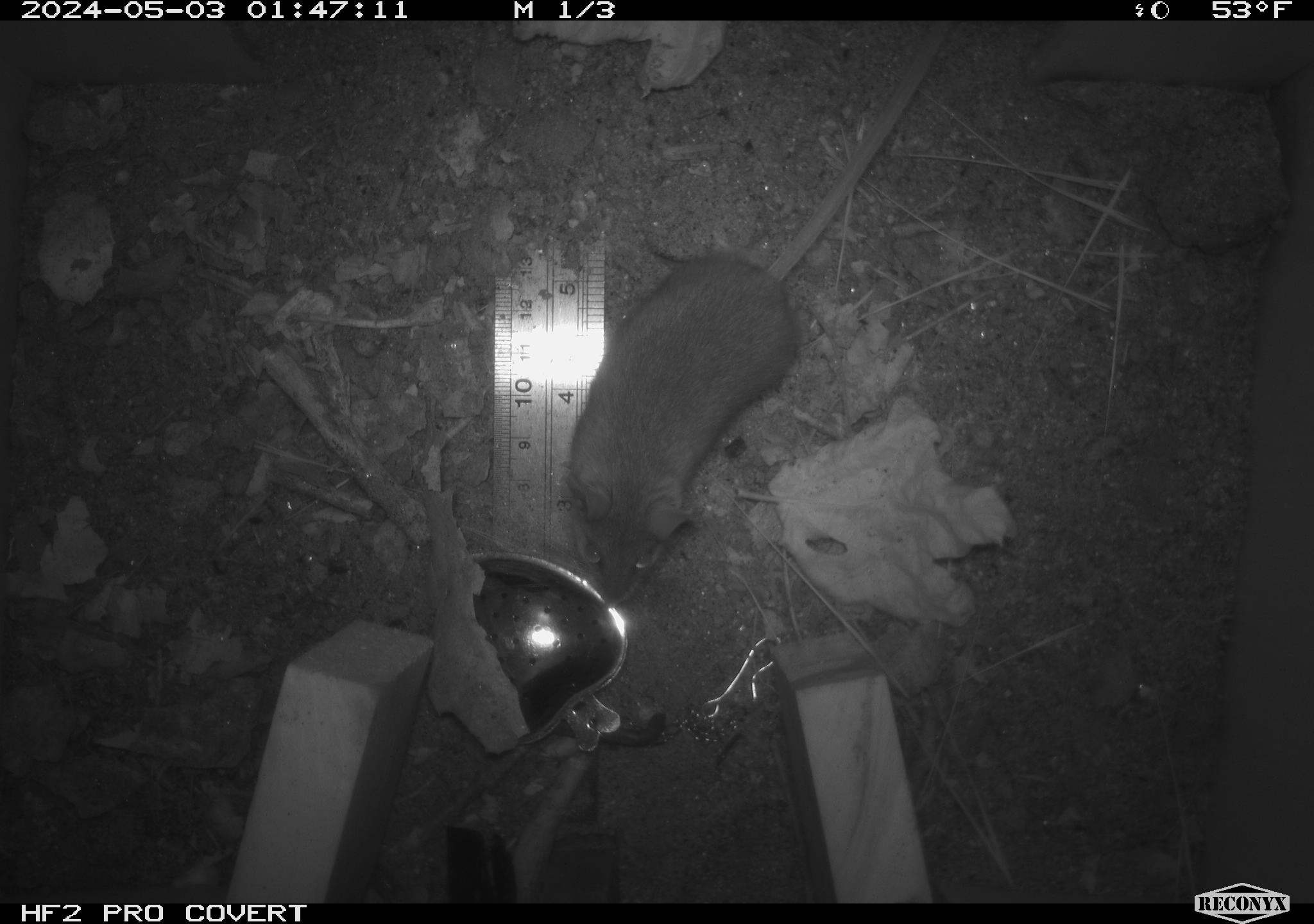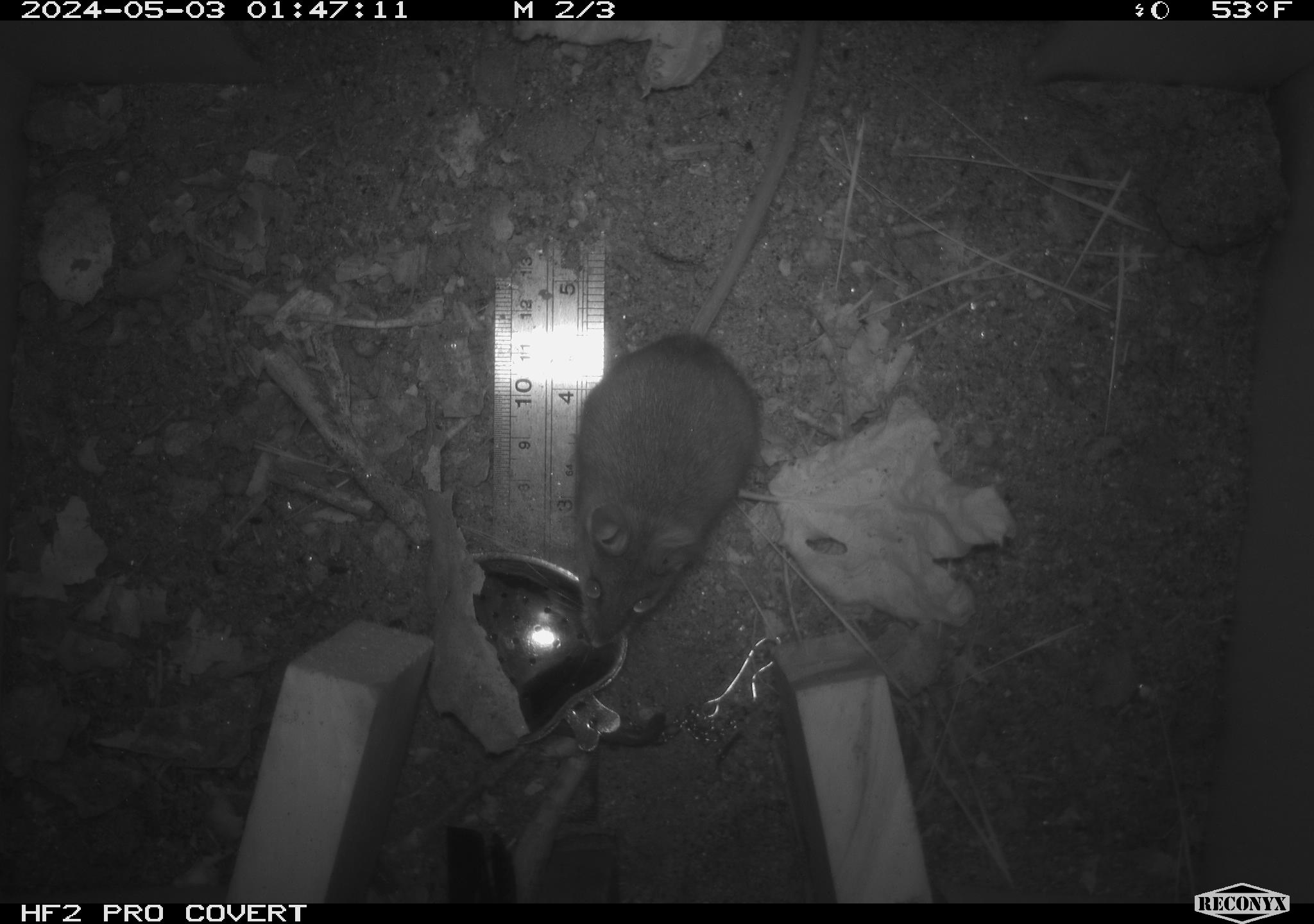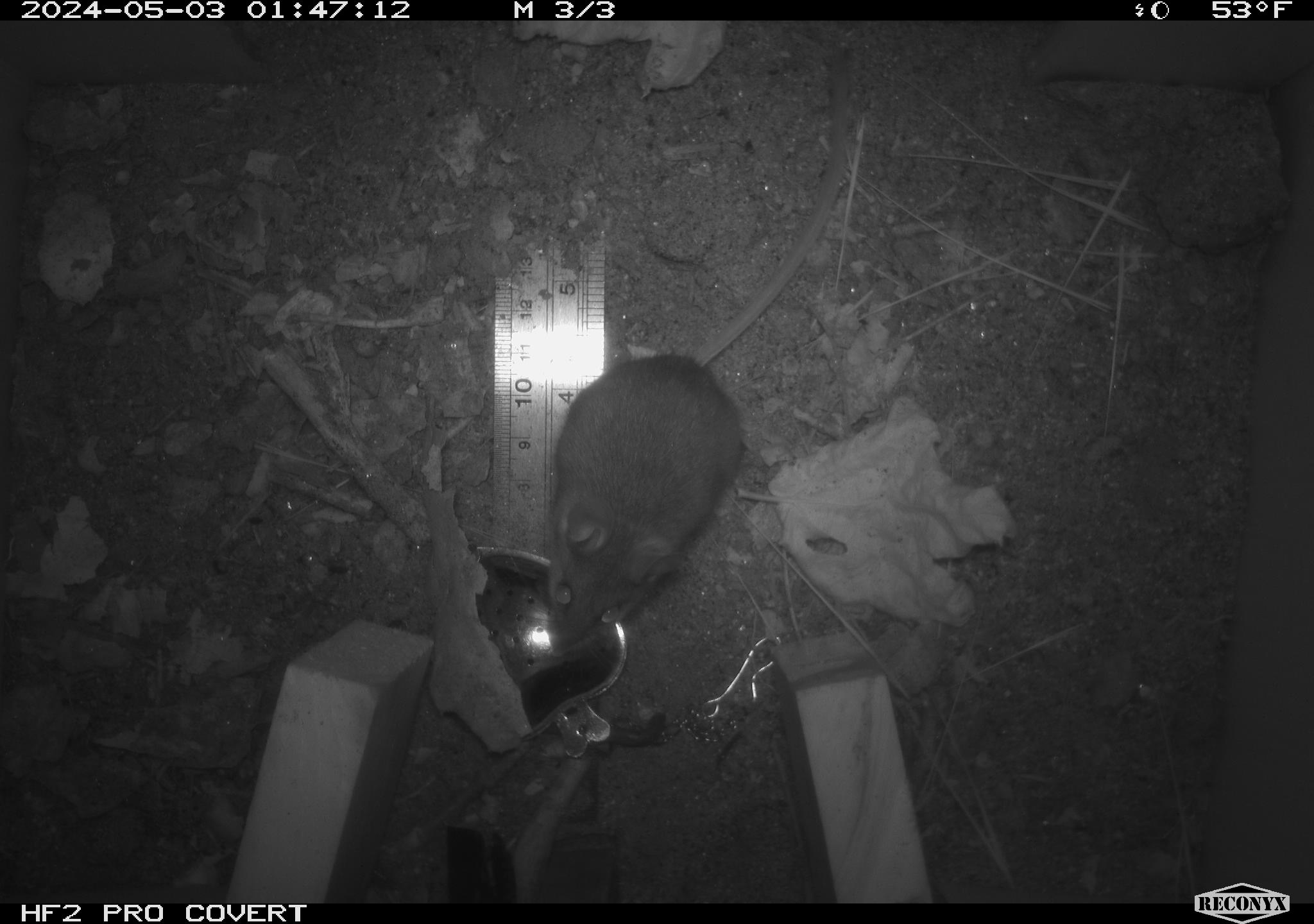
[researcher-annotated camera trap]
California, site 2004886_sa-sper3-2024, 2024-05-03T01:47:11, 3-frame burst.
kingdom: Animalia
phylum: Chordata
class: Mammalia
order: Rodentia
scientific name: Rodentia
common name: mouse species